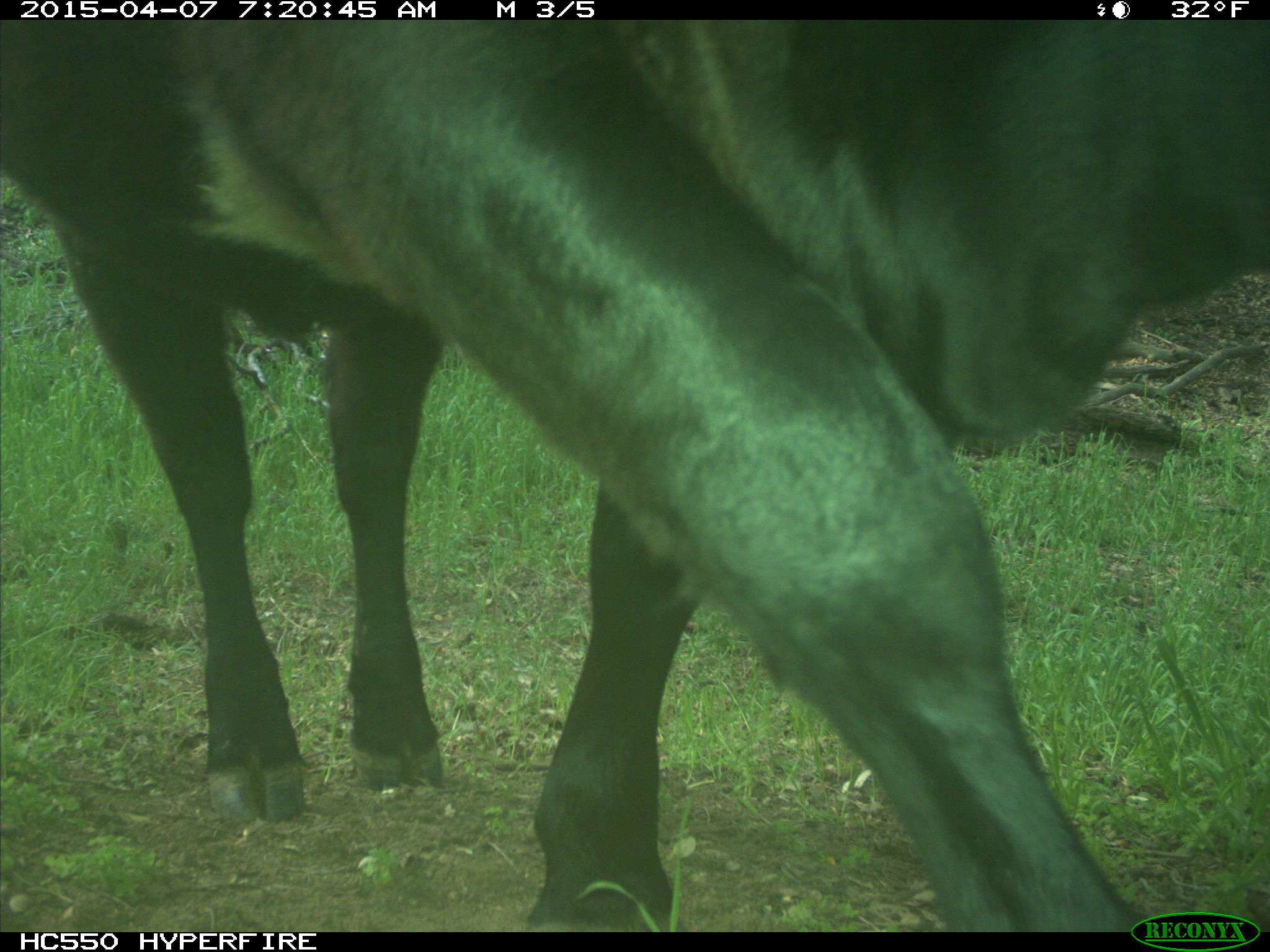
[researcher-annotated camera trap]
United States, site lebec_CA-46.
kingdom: Animalia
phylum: Chordata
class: Mammalia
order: Artiodactyla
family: Bovidae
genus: Bos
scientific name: Bos taurus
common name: domestic cow